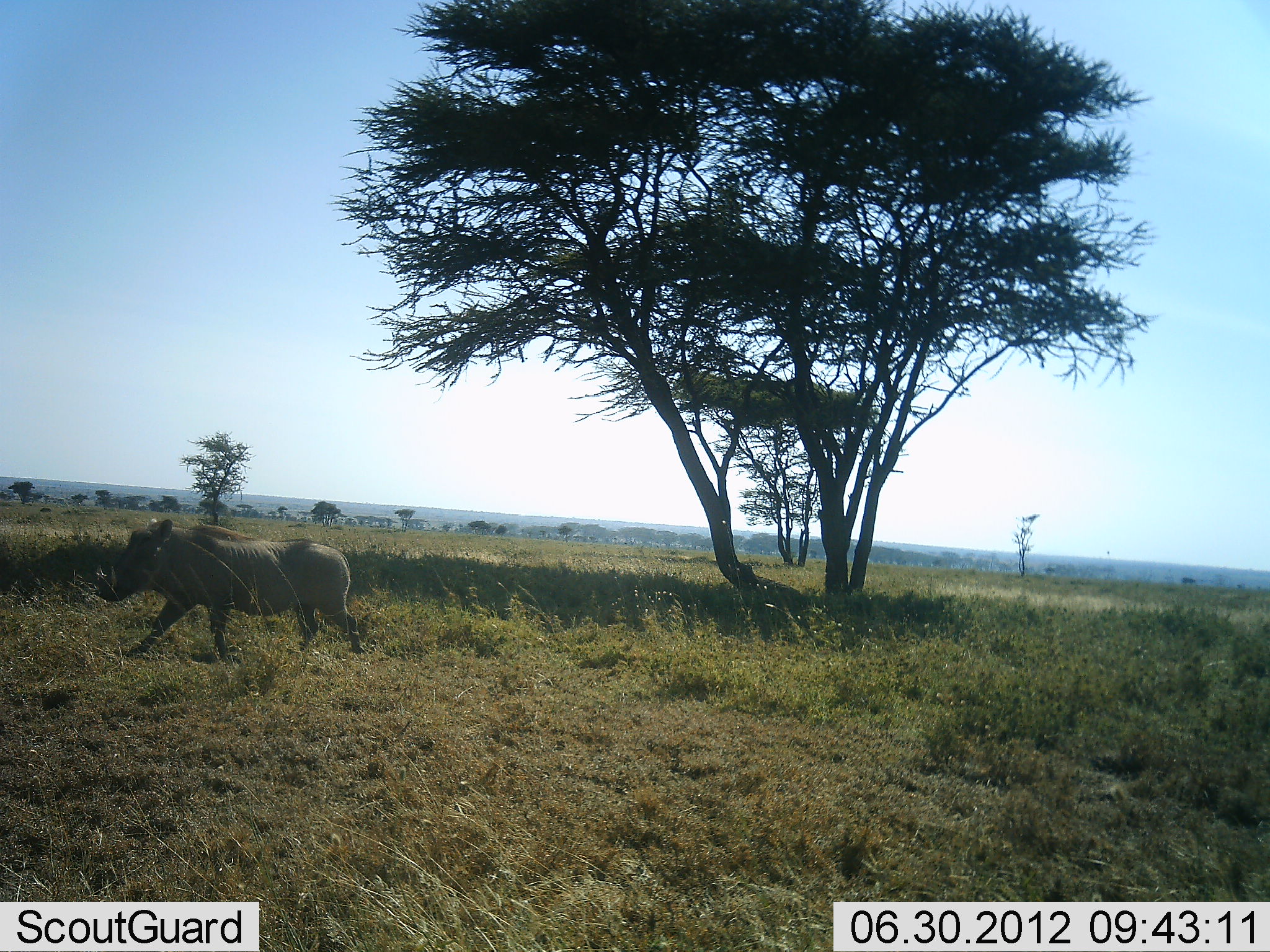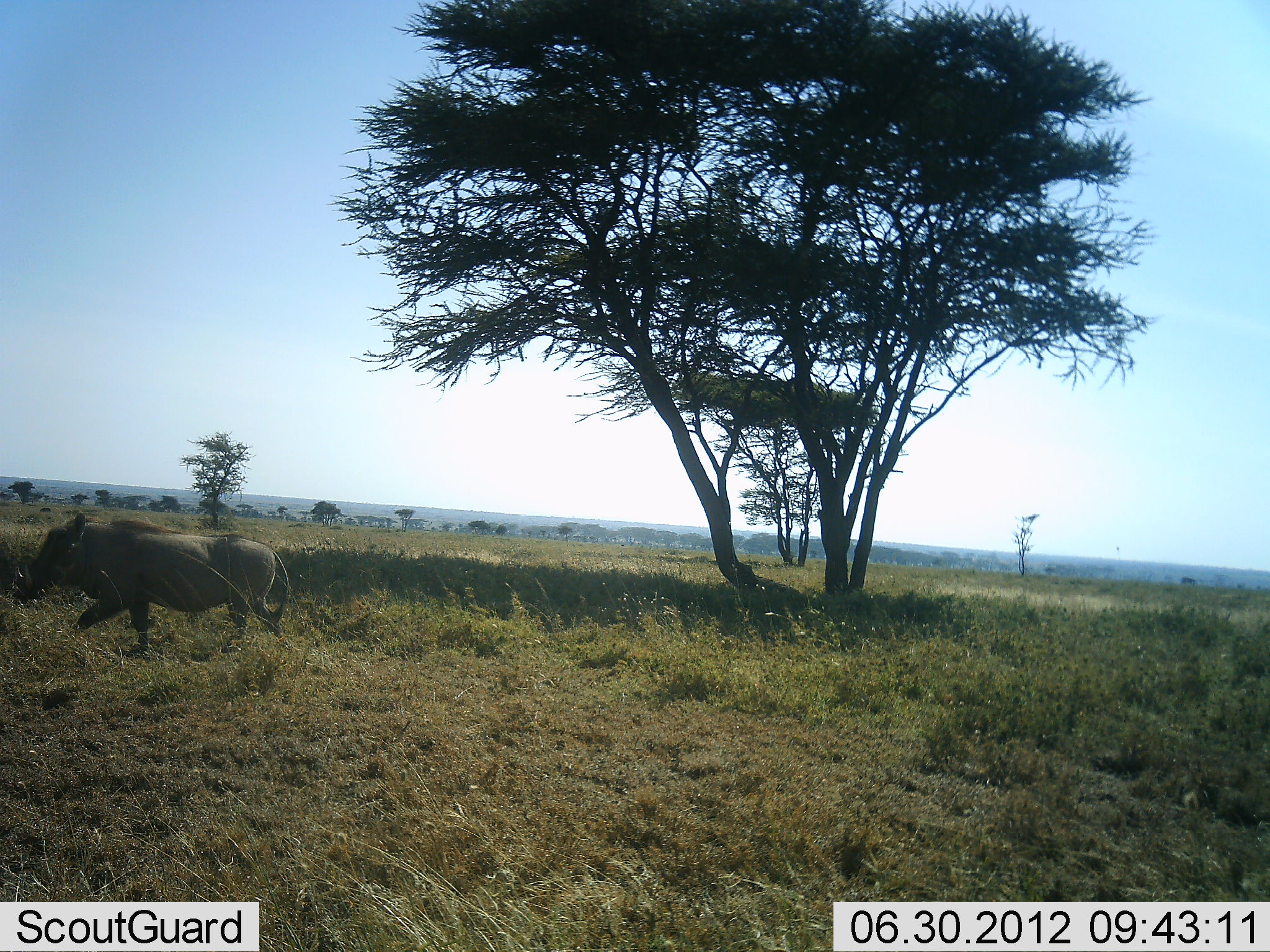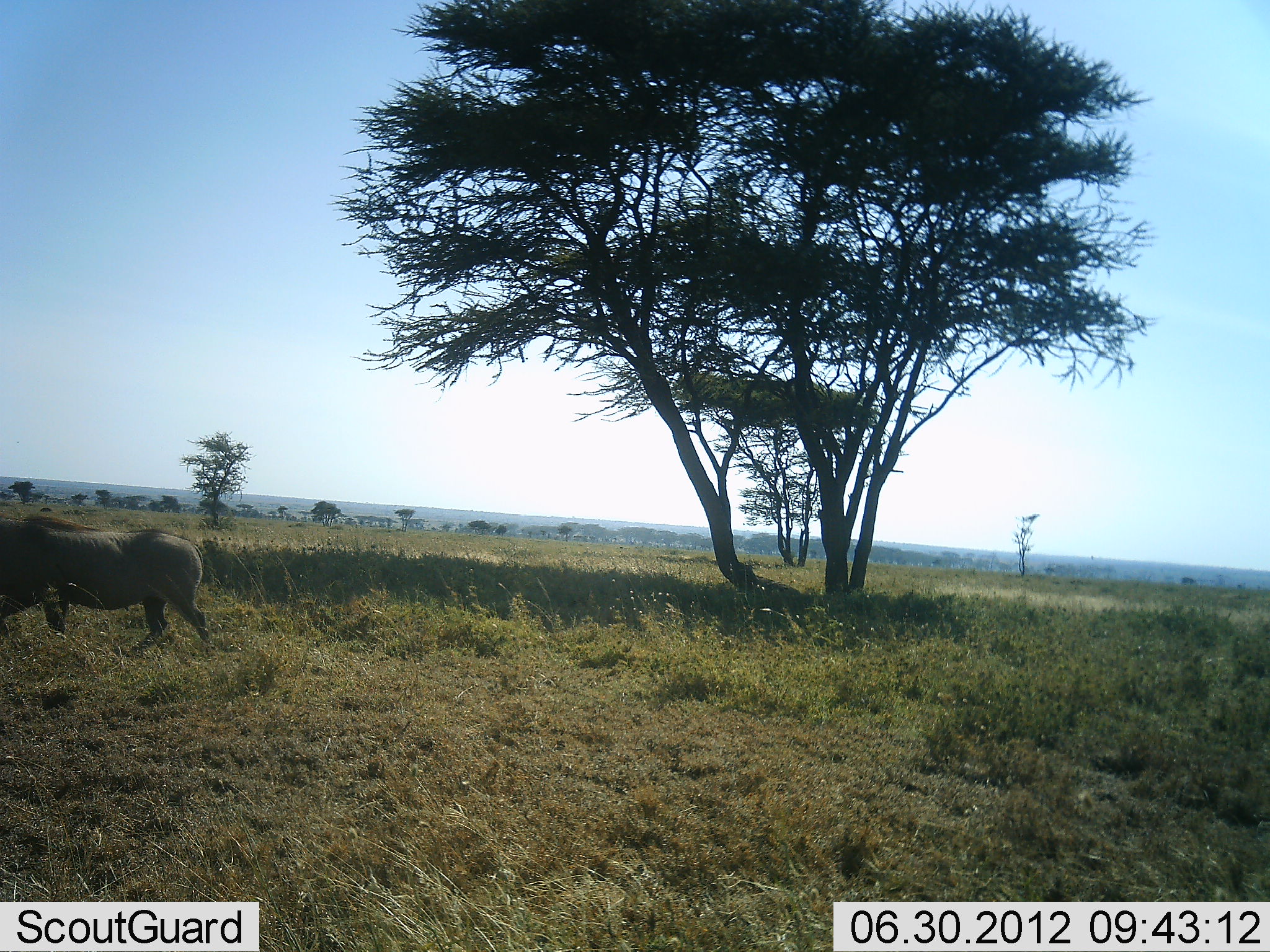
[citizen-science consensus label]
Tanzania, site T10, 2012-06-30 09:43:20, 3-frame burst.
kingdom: Animalia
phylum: Chordata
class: Mammalia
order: Artiodactyla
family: Suidae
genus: Phacochoerus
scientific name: Phacochoerus africanus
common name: warthog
Warthog (Phacochoerus africanus), count 1. Behavior (volunteer vote fractions): standing 10%, resting 0%, moving 90%, interacting 0%. Young present (vote fraction): 0%. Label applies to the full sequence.